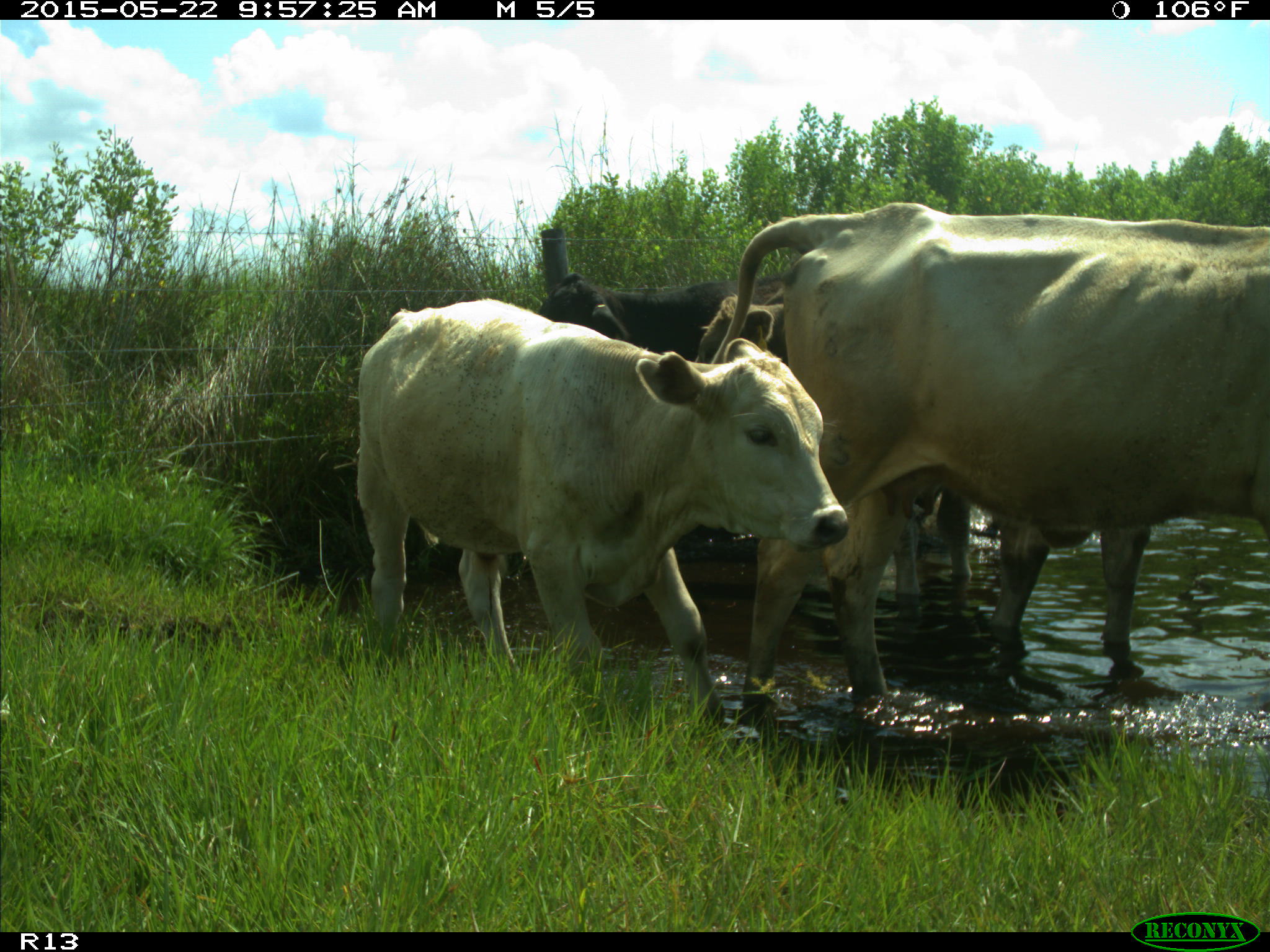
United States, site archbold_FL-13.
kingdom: Animalia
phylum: Chordata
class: Mammalia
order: Artiodactyla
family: Bovidae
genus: Bos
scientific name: Bos taurus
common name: domestic cow